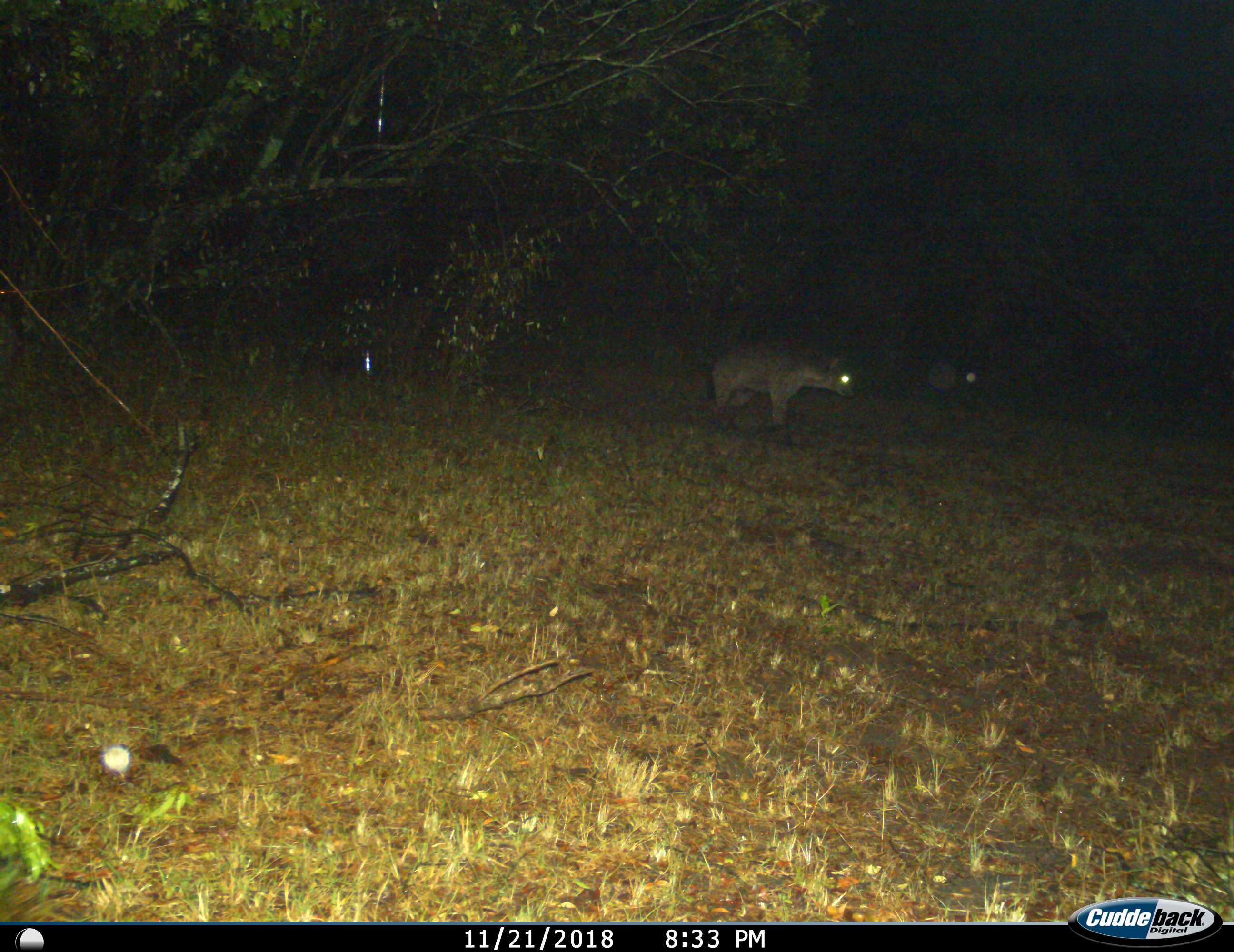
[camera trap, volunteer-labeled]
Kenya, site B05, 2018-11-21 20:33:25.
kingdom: Animalia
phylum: Chordata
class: Mammalia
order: Carnivora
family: Hyaenidae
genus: Crocuta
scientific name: Crocuta crocuta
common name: spotted hyena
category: hyenaspotted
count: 1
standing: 78%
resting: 0%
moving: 33%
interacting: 0%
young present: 11%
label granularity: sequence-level